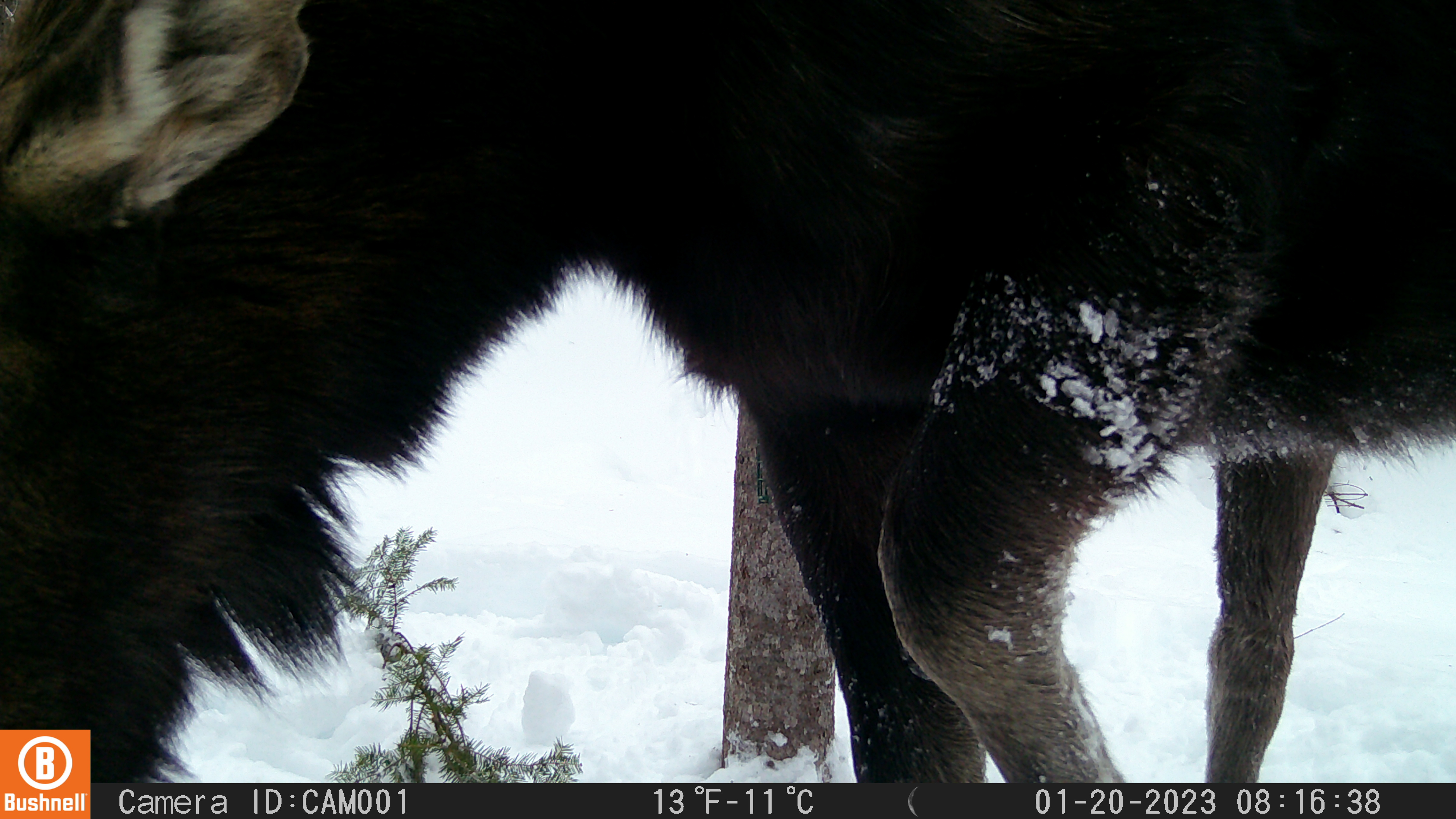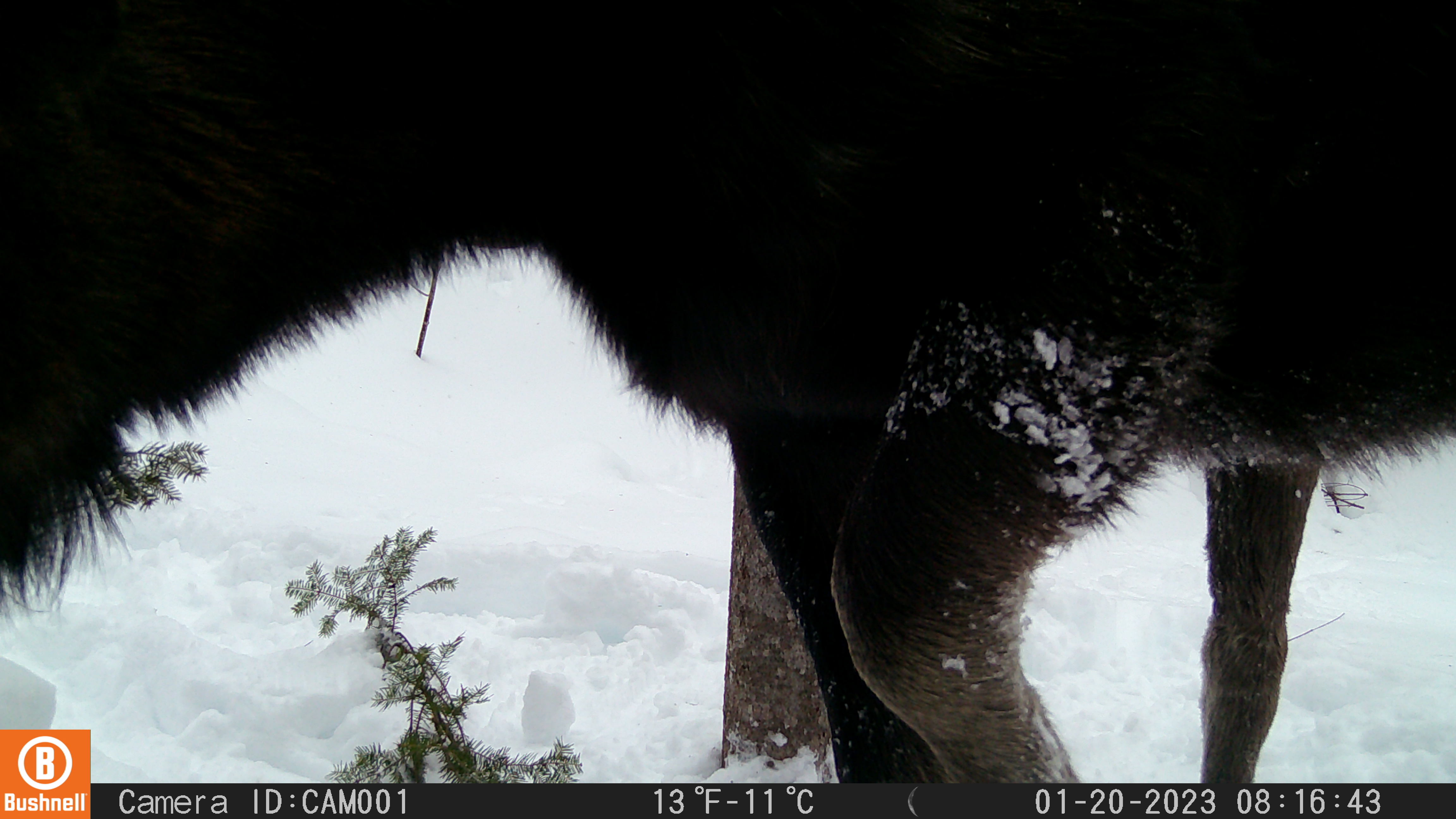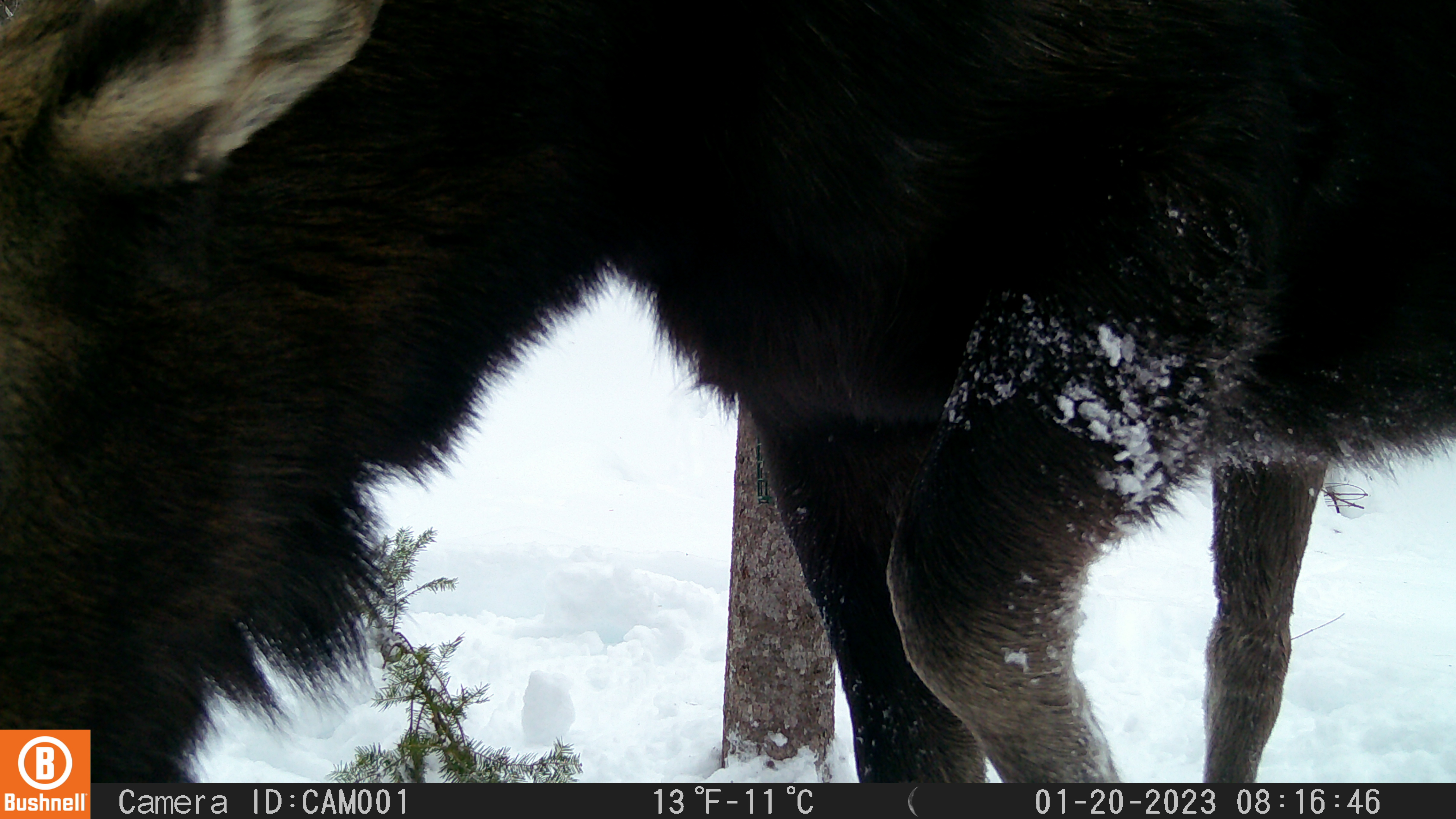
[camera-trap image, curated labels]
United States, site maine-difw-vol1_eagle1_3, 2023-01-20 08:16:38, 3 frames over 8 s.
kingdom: Animalia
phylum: Chordata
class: Mammalia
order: Artiodactyla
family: Cervidae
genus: Alces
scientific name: Alces alces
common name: moose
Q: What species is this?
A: Moose (Alces alces).